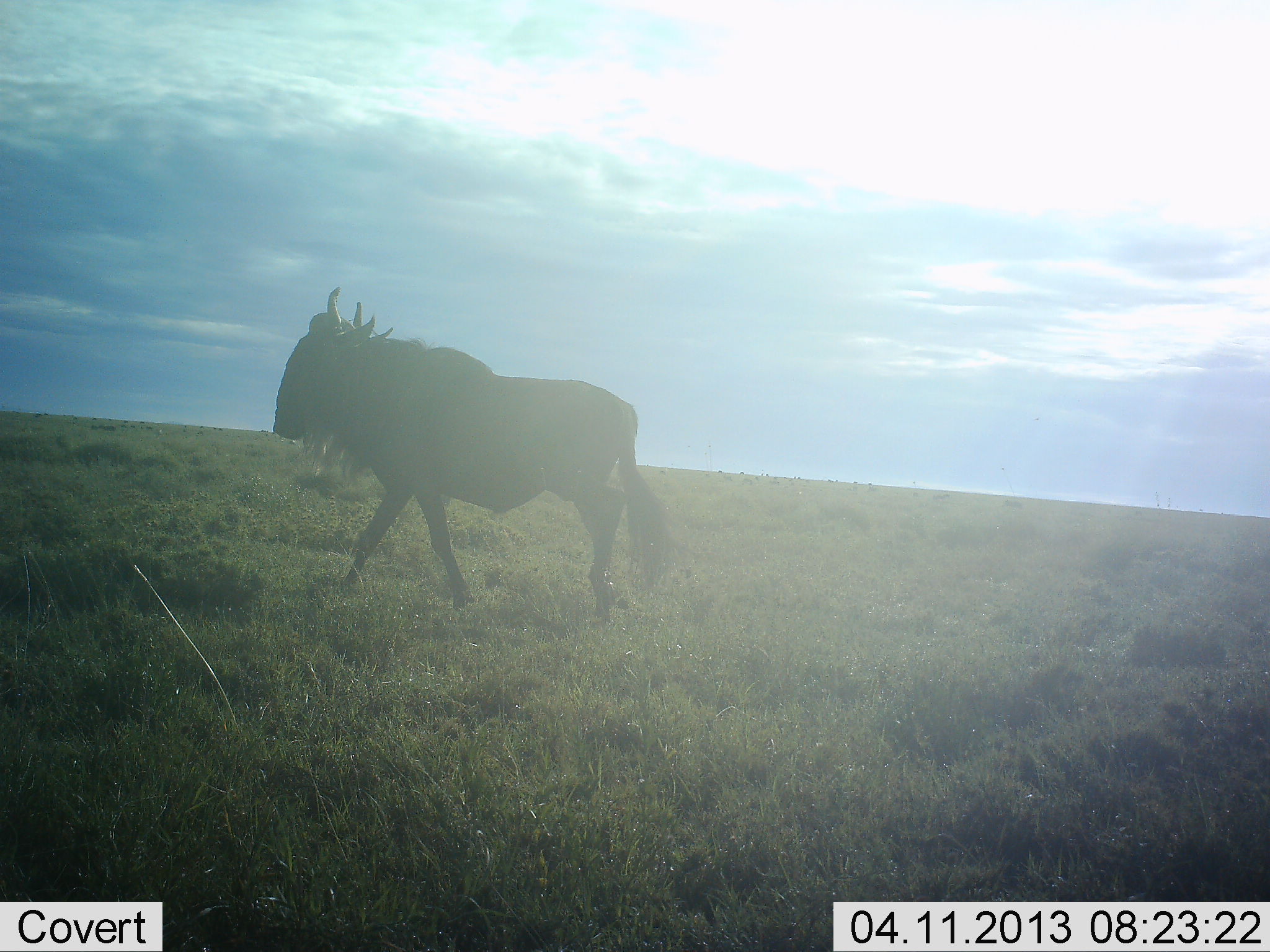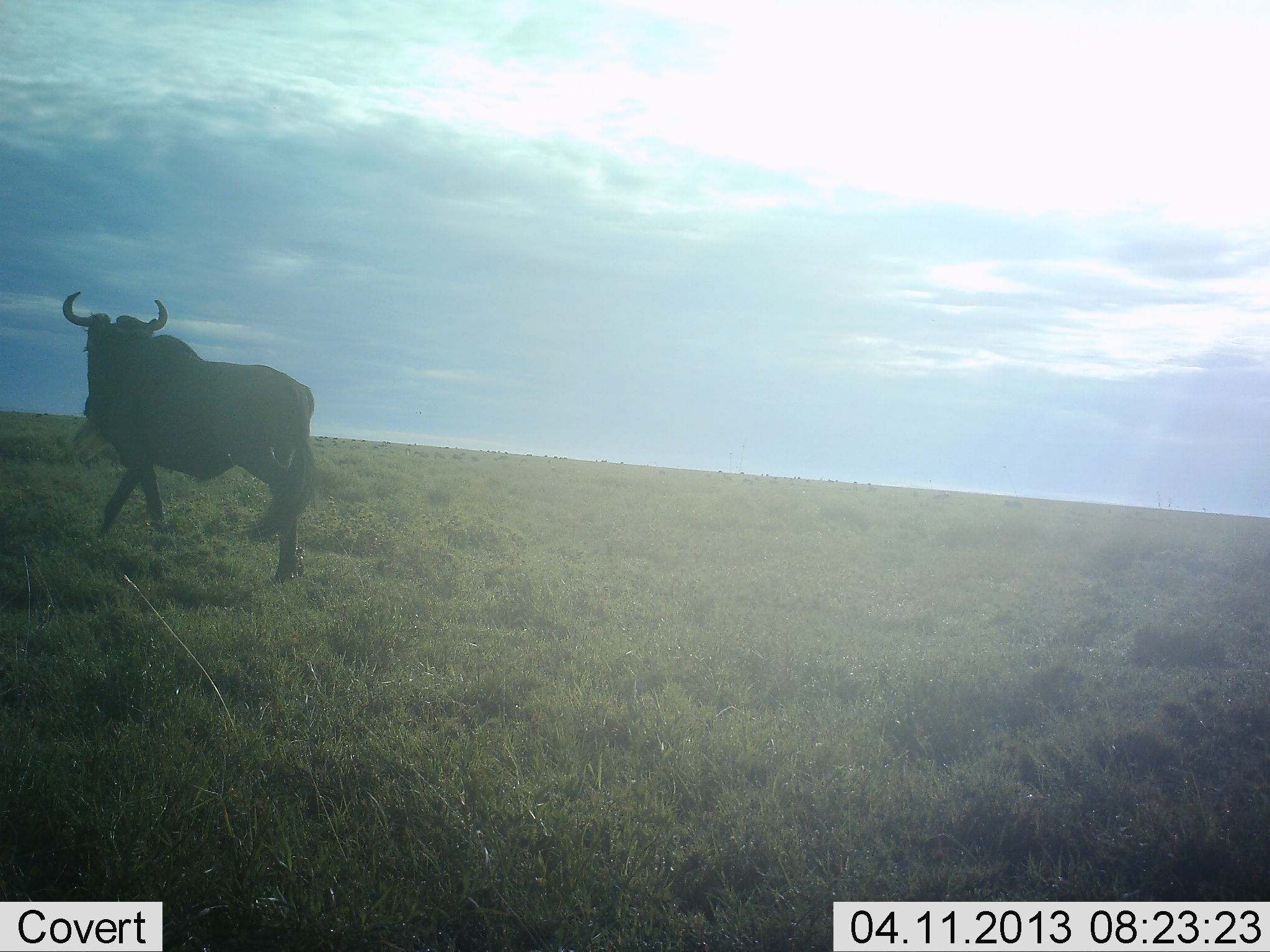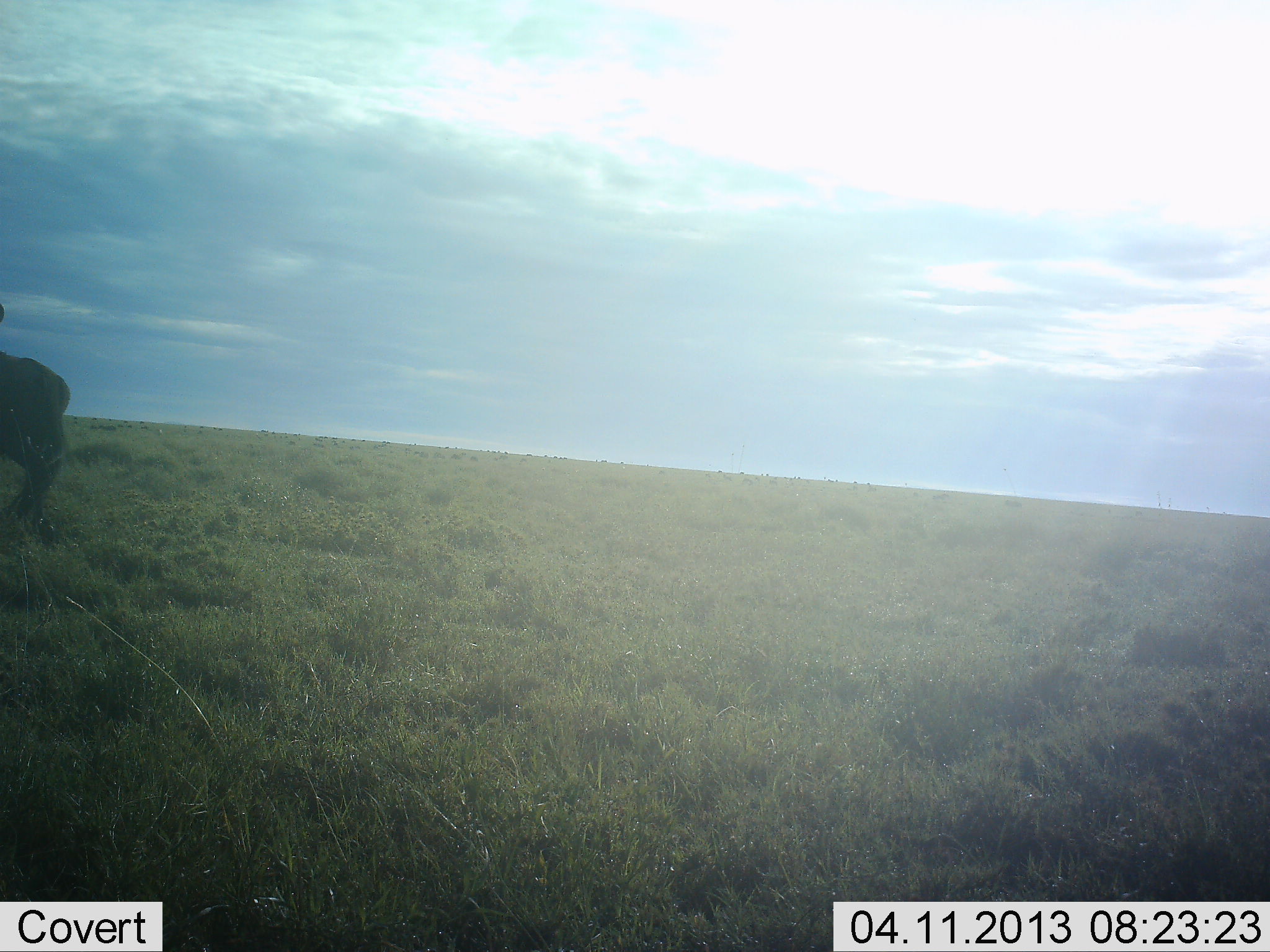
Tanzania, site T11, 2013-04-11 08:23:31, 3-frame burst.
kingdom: Animalia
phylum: Chordata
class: Mammalia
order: Artiodactyla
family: Bovidae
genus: Connochaetes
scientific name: Connochaetes taurinus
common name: blue wildebeest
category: wildebeest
Wildebeest (blue wildebeest) (Connochaetes taurinus), count 1. Behavior (volunteer vote fractions): standing 5%, resting 0%, moving 95%, interacting 0%. Young present (vote fraction): 0%. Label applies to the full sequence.